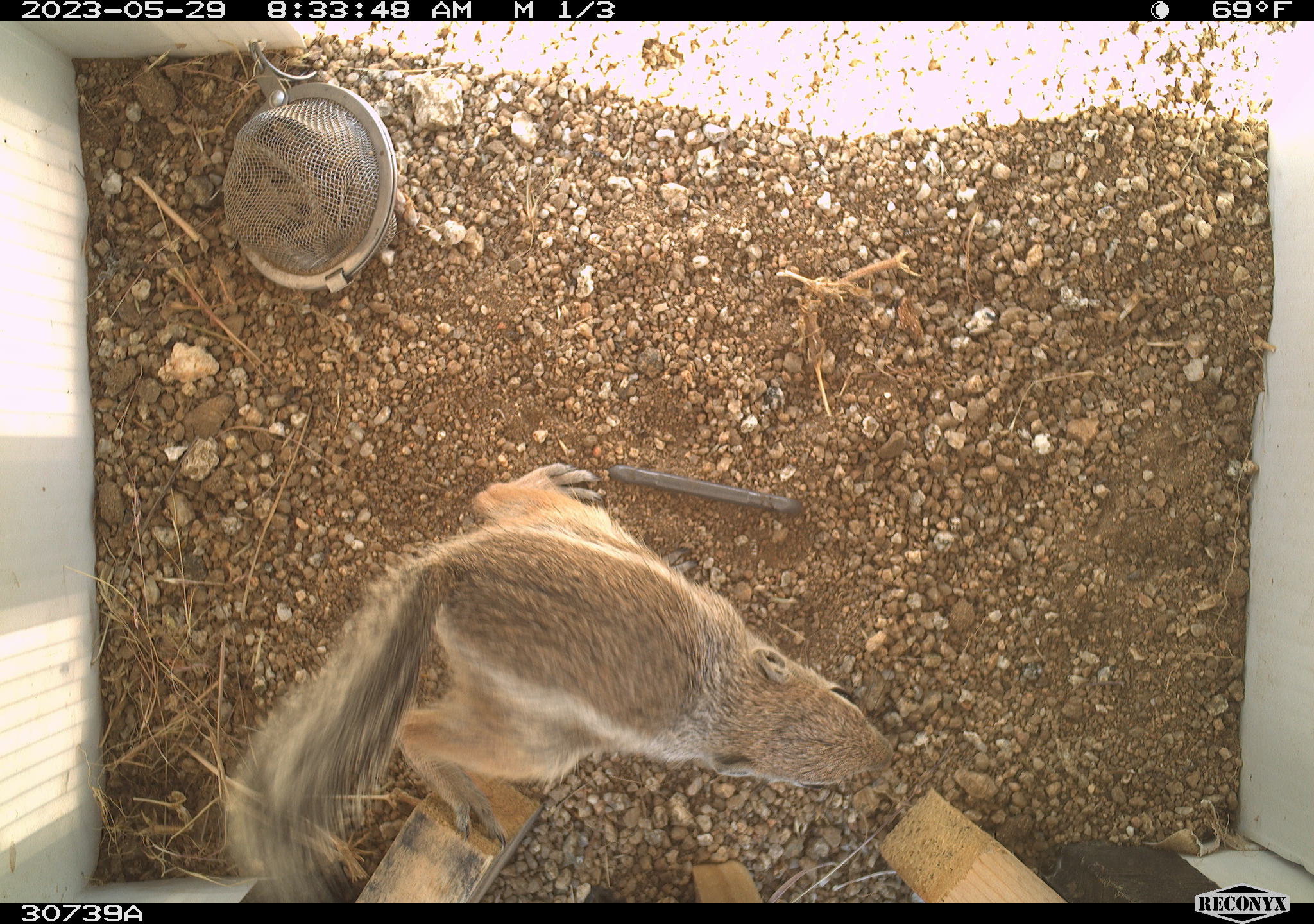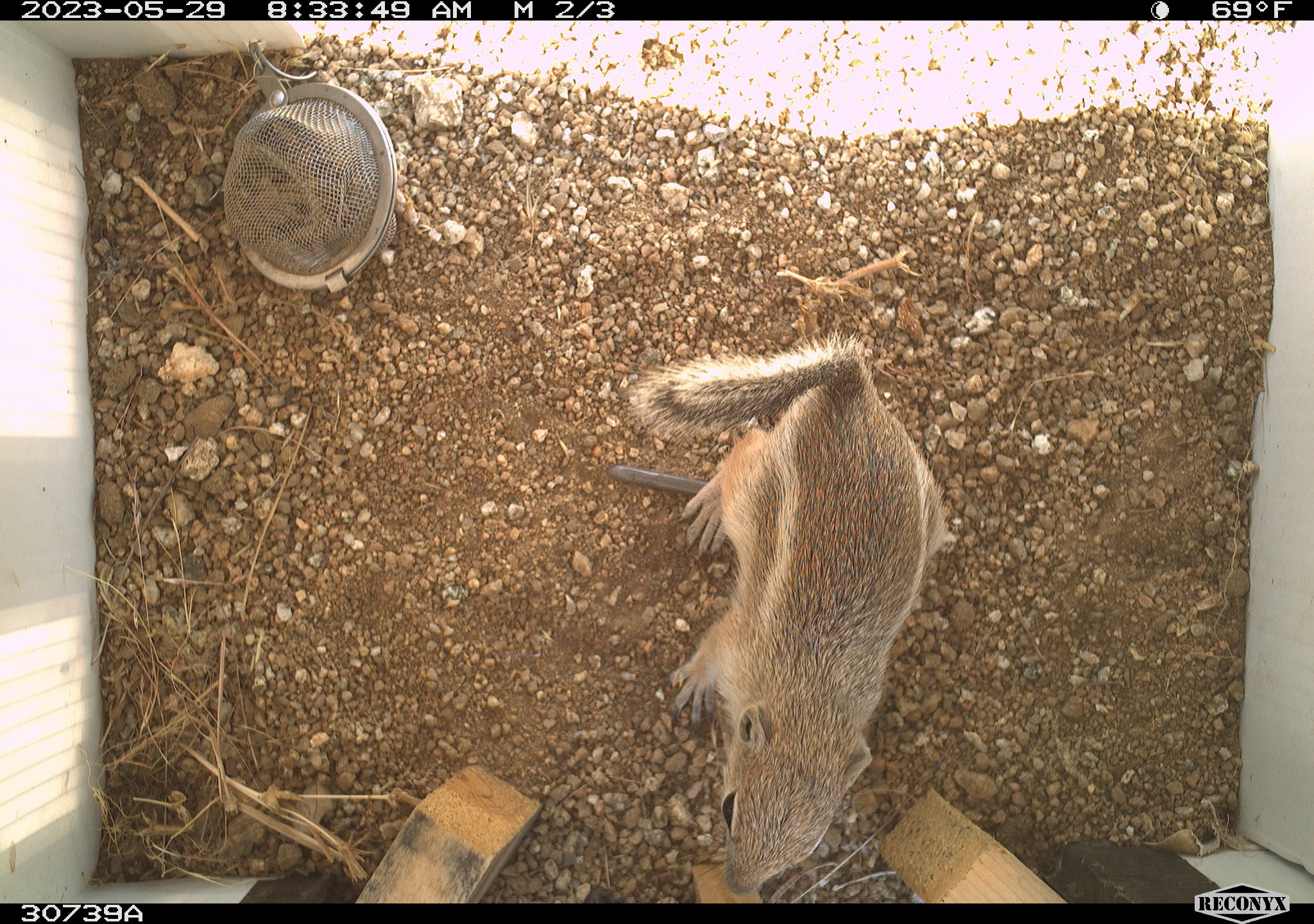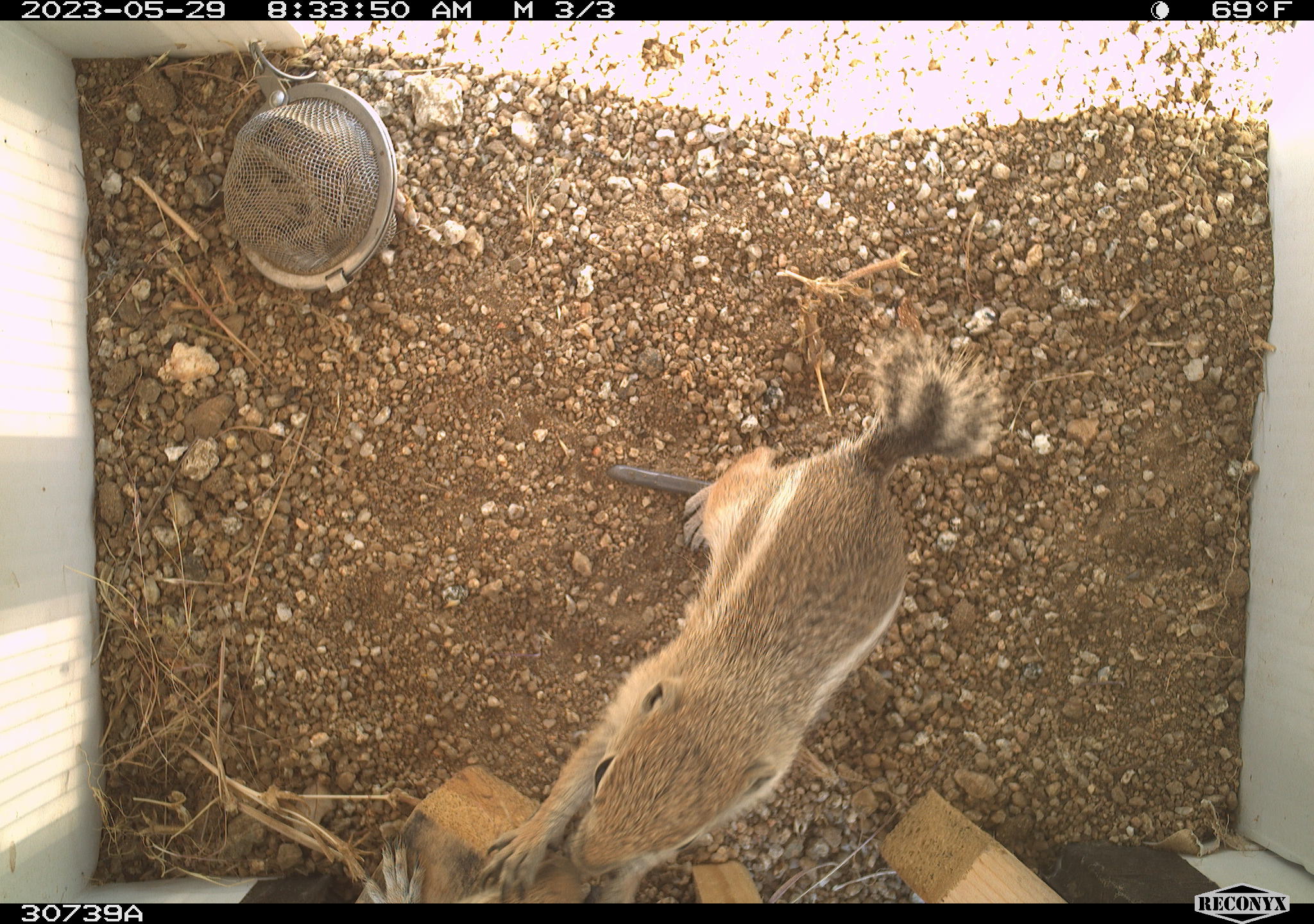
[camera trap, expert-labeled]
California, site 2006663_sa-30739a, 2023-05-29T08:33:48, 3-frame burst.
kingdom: Animalia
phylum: Chordata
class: Mammalia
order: Rodentia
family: Sciuridae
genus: Ammospermophilus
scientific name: Ammospermophilus leucurus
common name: white-tailed antelope squirrel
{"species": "white-tailed antelope squirrel (Ammospermophilus leucurus)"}